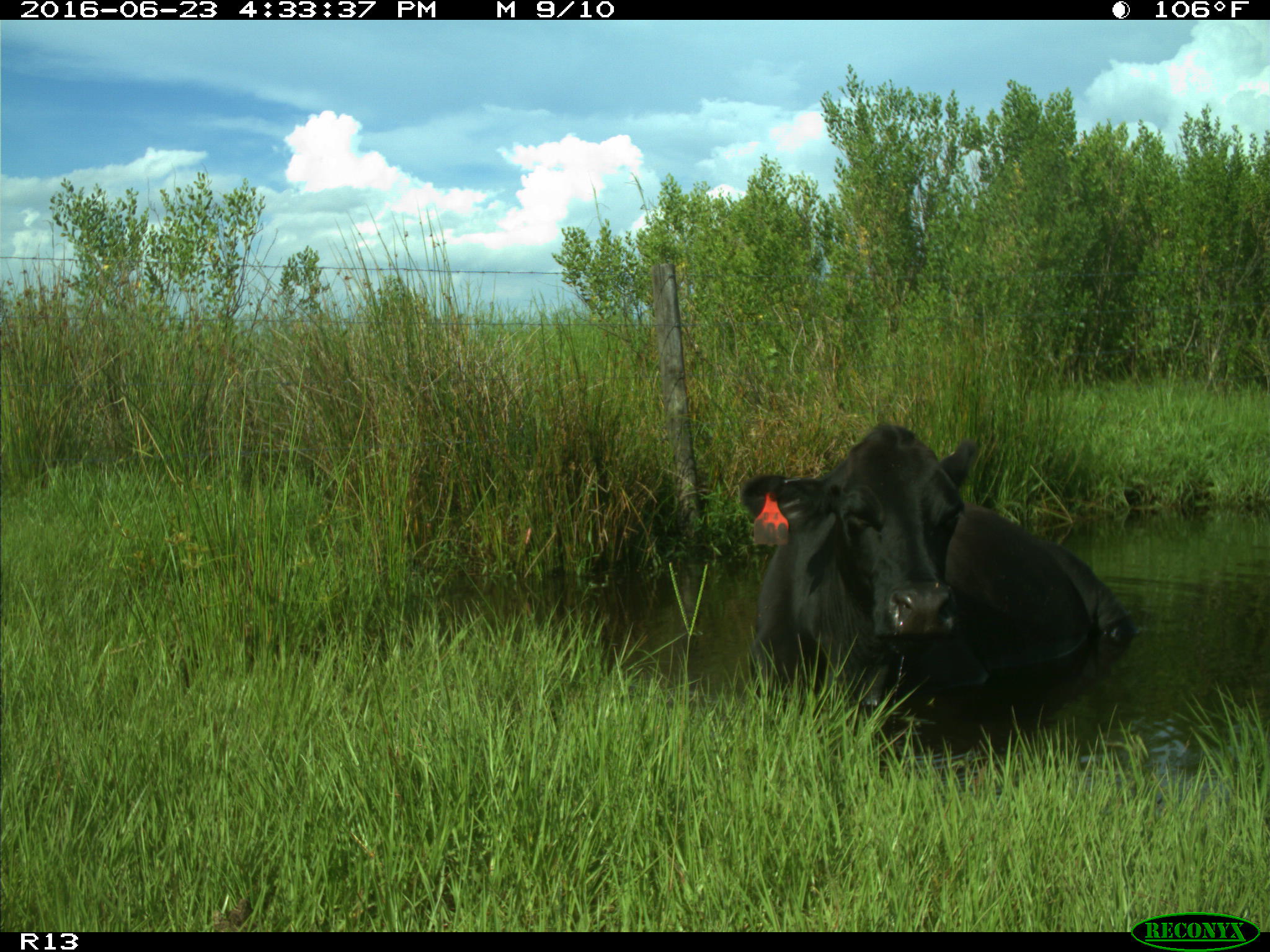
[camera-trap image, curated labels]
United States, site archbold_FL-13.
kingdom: Animalia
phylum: Chordata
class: Mammalia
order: Artiodactyla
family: Bovidae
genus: Bos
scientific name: Bos taurus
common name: domestic cow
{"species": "Bos taurus (domestic cow)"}